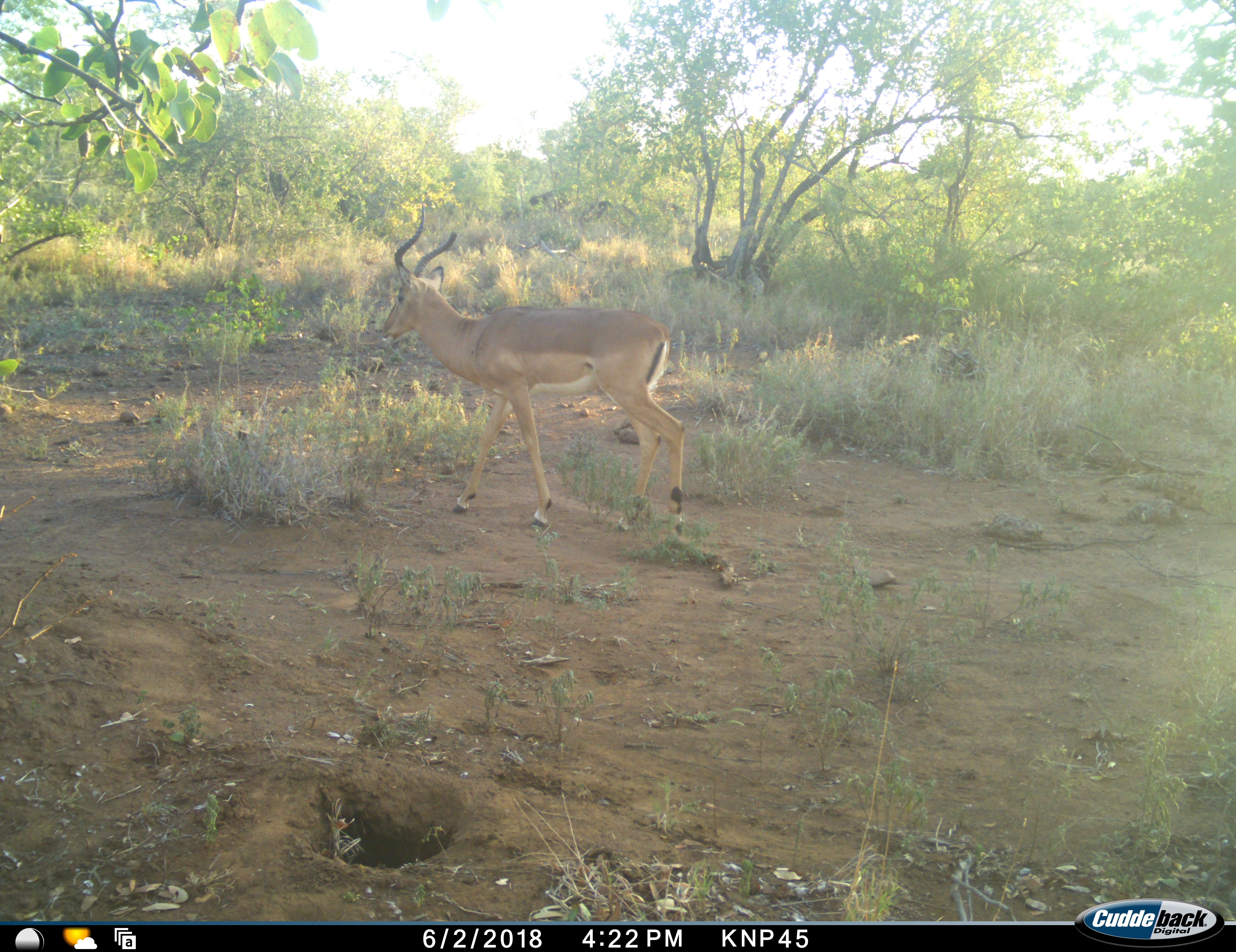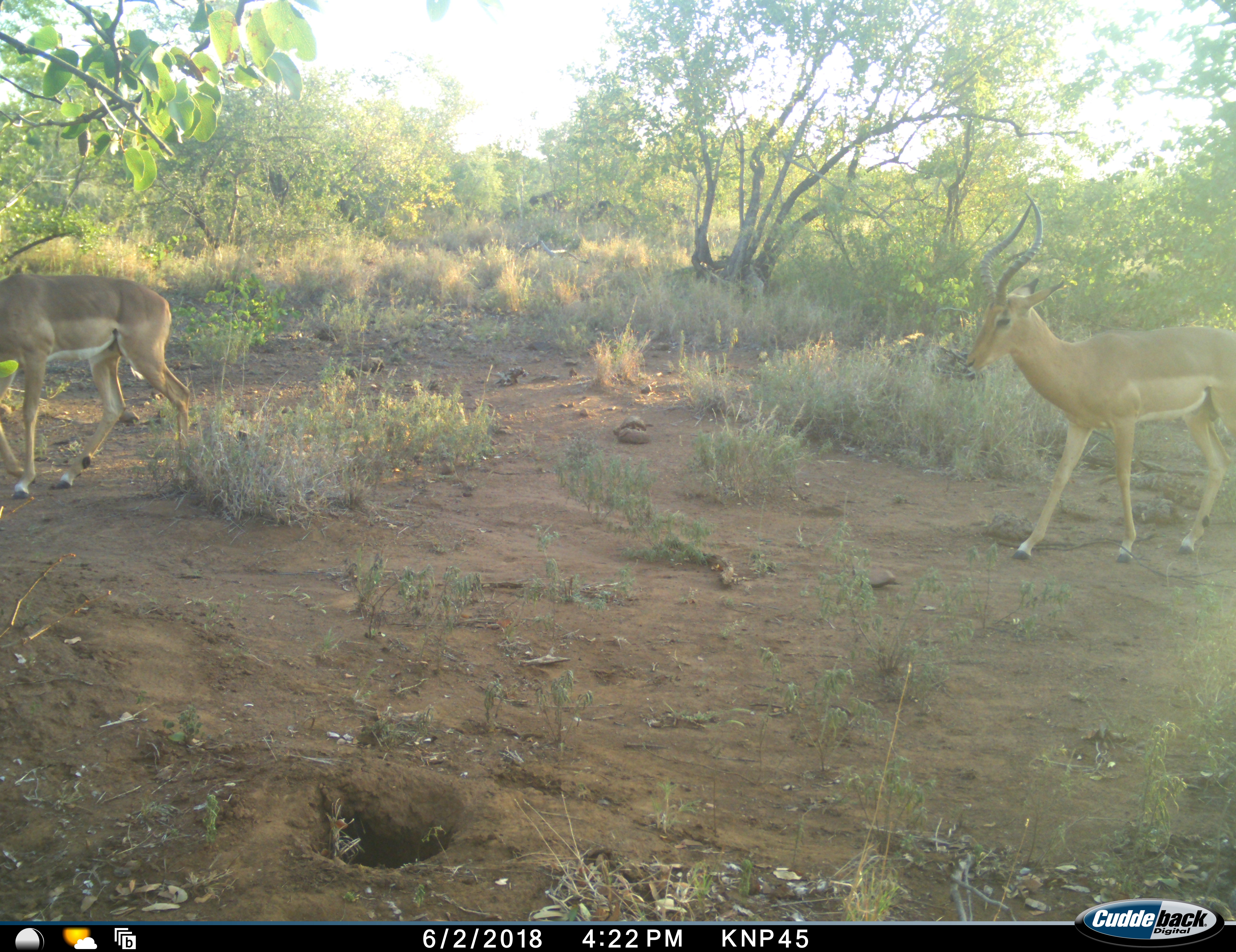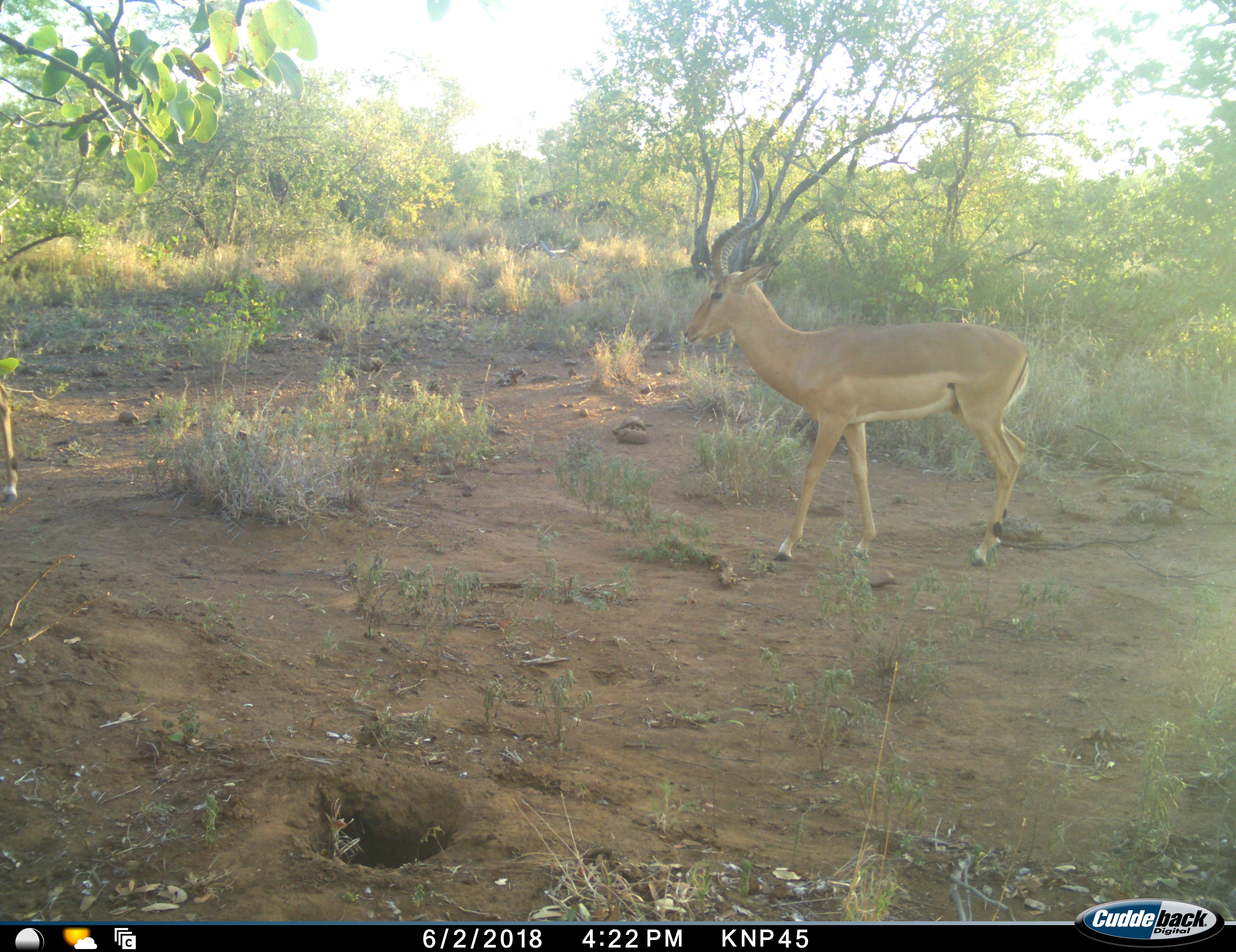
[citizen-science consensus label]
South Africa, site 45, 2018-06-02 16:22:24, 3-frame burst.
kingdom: Animalia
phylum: Chordata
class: Mammalia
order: Artiodactyla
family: Bovidae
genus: Aepyceros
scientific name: Aepyceros melampus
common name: impala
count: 2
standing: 0%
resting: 0%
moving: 100%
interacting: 0%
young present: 0%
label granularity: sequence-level